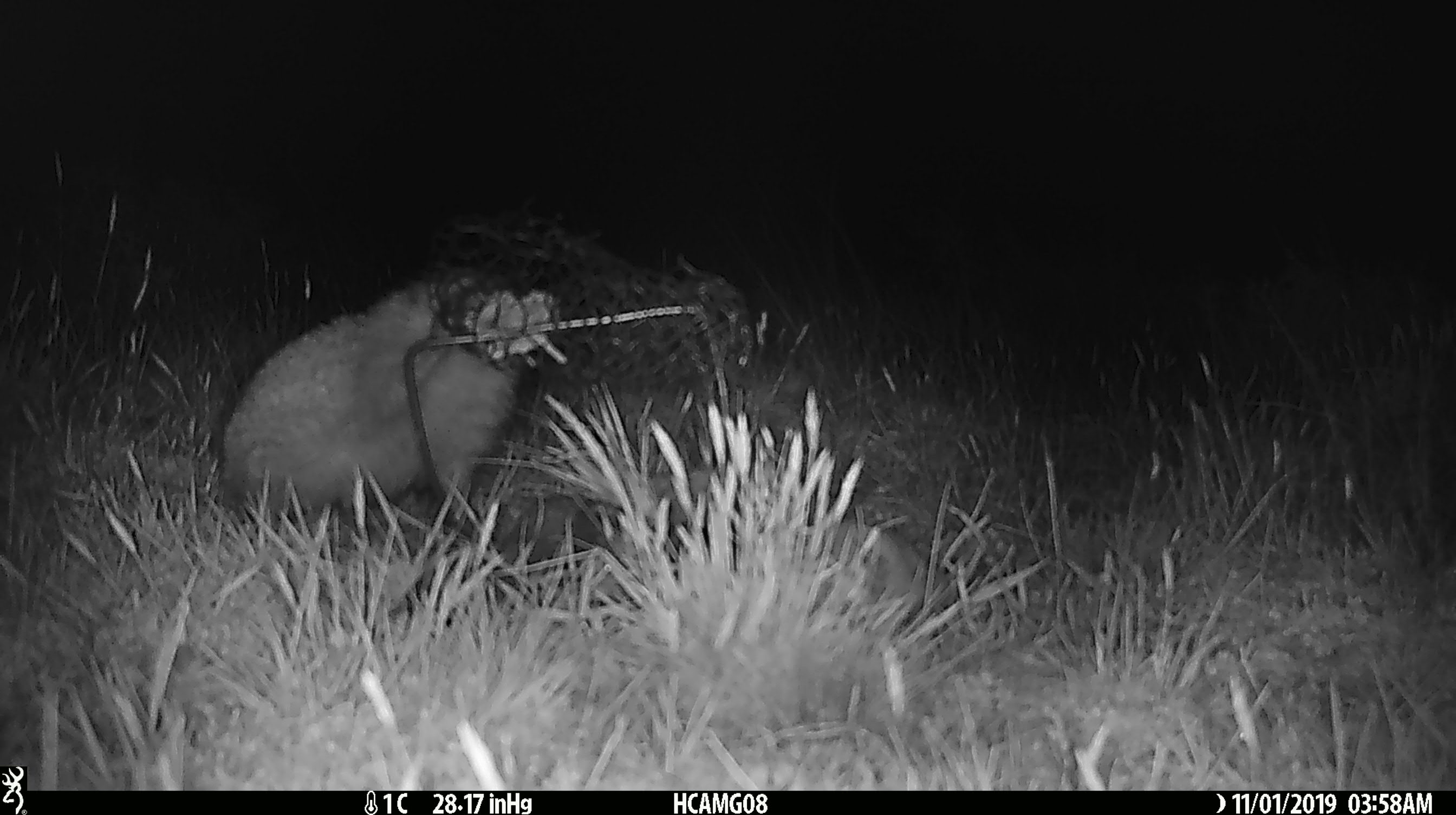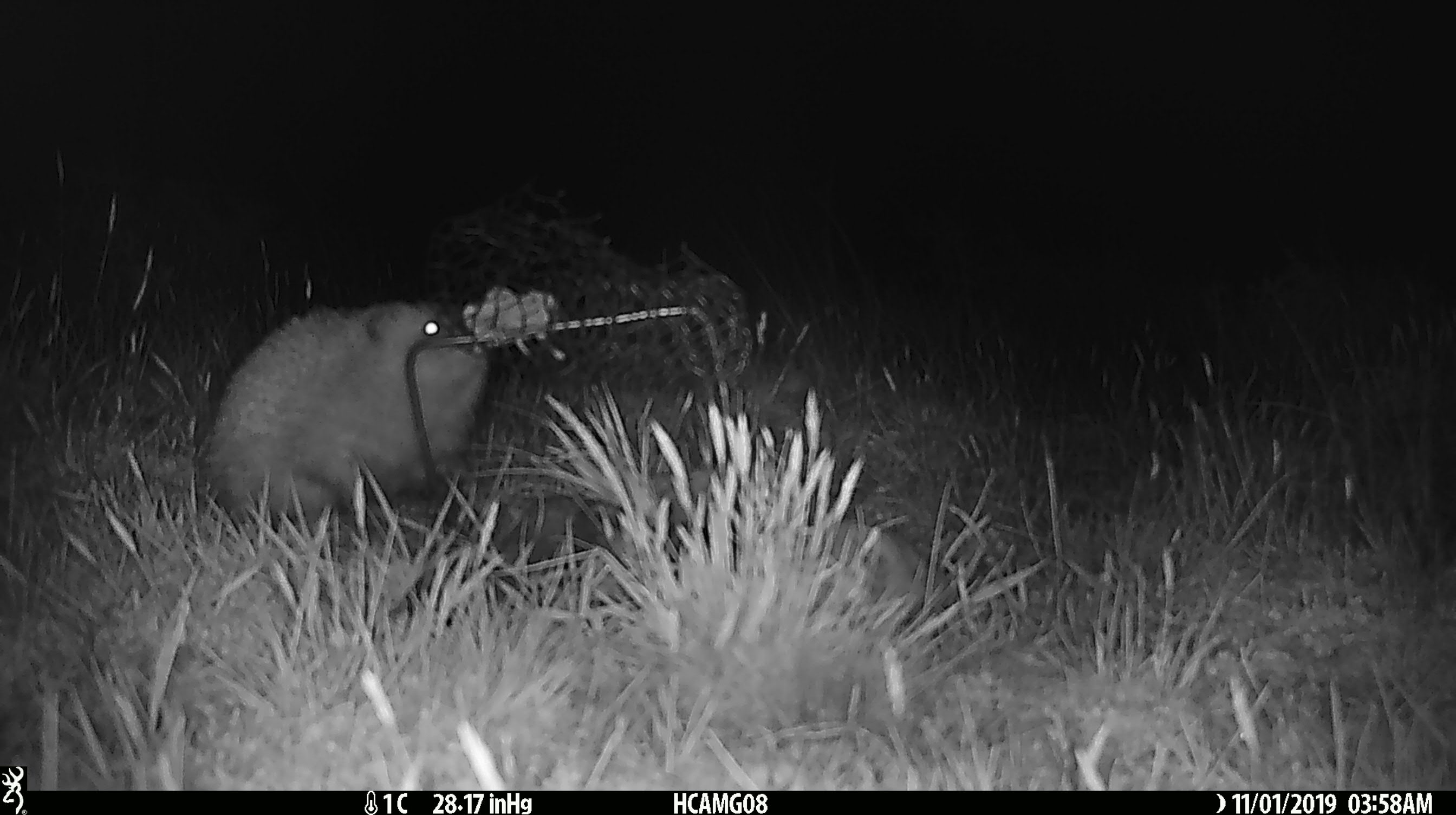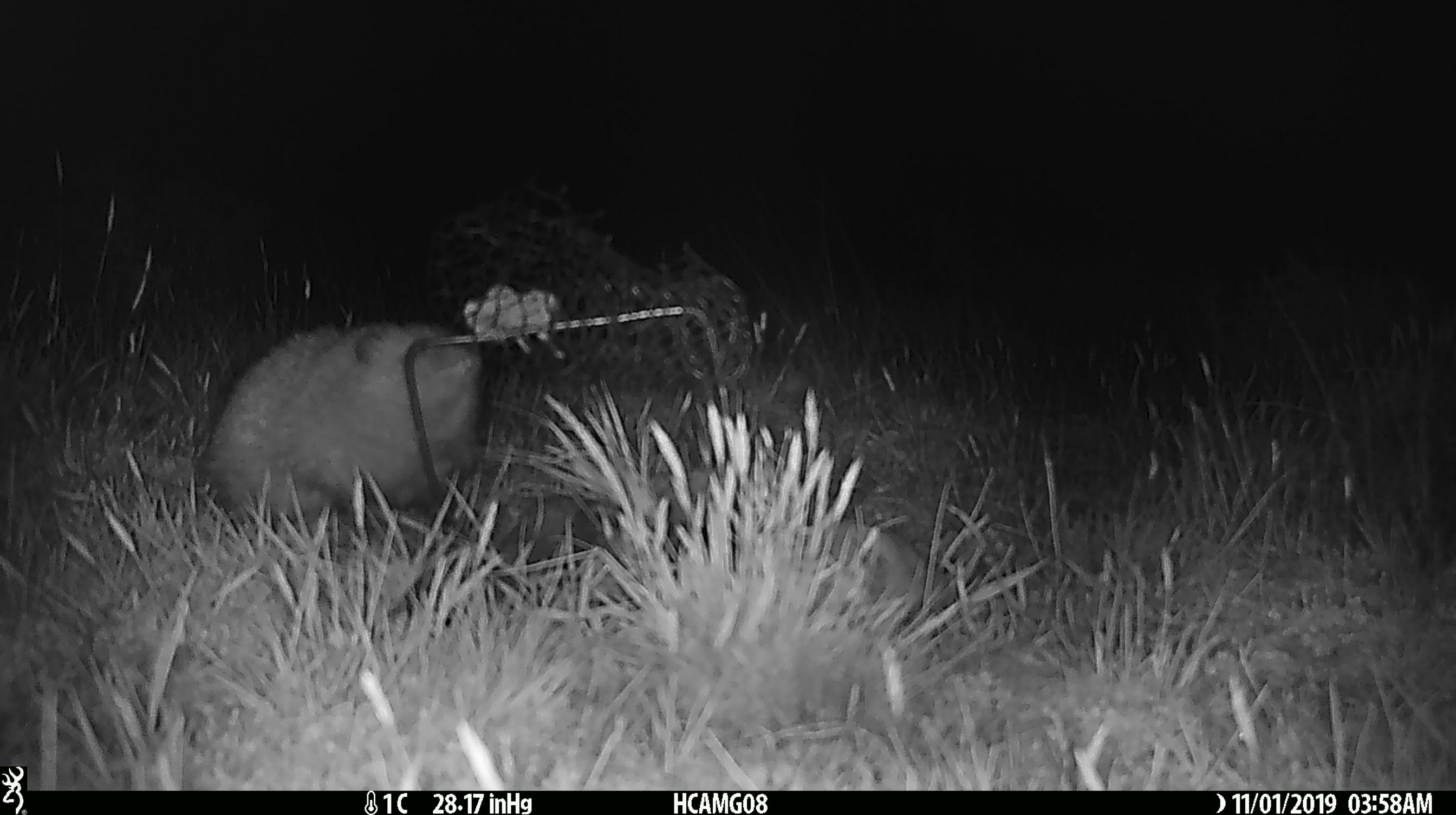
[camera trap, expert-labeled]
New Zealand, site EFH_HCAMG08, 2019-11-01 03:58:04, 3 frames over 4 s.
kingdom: Animalia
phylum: Chordata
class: Mammalia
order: Eulipotyphla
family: Erinaceidae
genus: Erinaceus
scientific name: Erinaceus europaeus europaeus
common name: european hedgehog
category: hedgehog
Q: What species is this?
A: Hedgehog (european hedgehog) (Erinaceus europaeus europaeus).